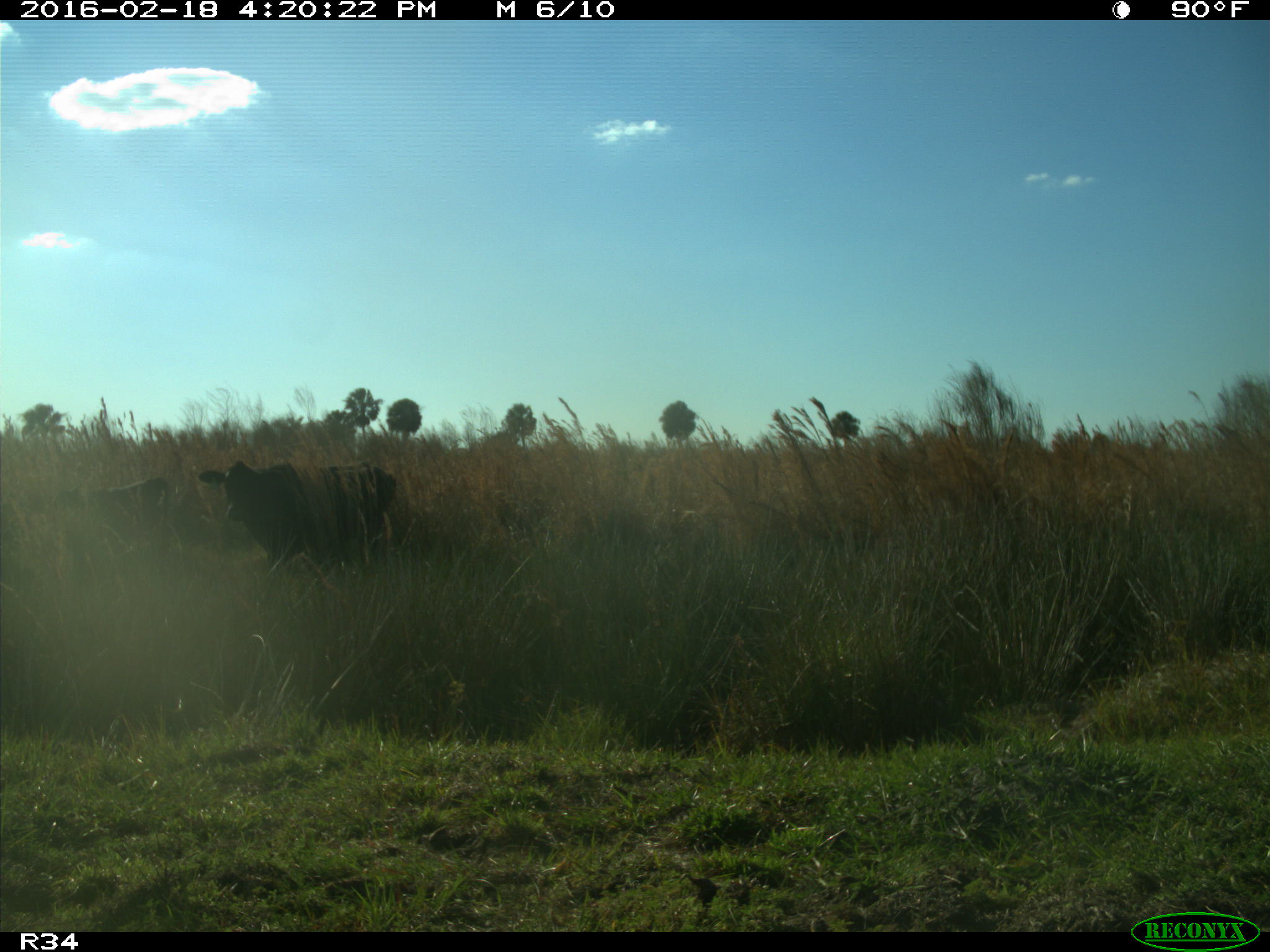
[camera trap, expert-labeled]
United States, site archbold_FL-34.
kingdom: Animalia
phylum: Chordata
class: Mammalia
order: Artiodactyla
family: Bovidae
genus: Bos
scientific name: Bos taurus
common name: domestic cow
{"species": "Bos taurus (domestic cow)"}